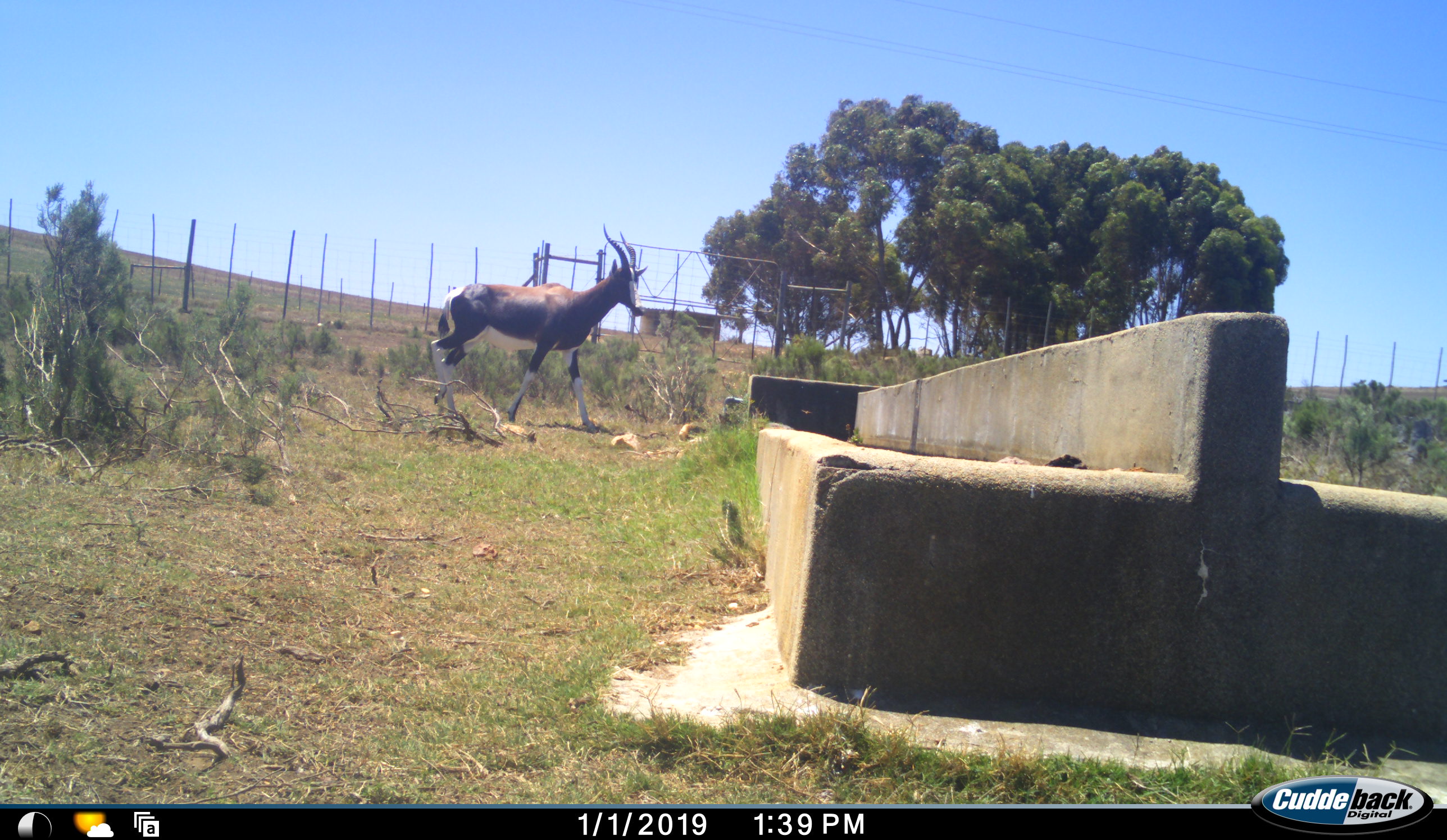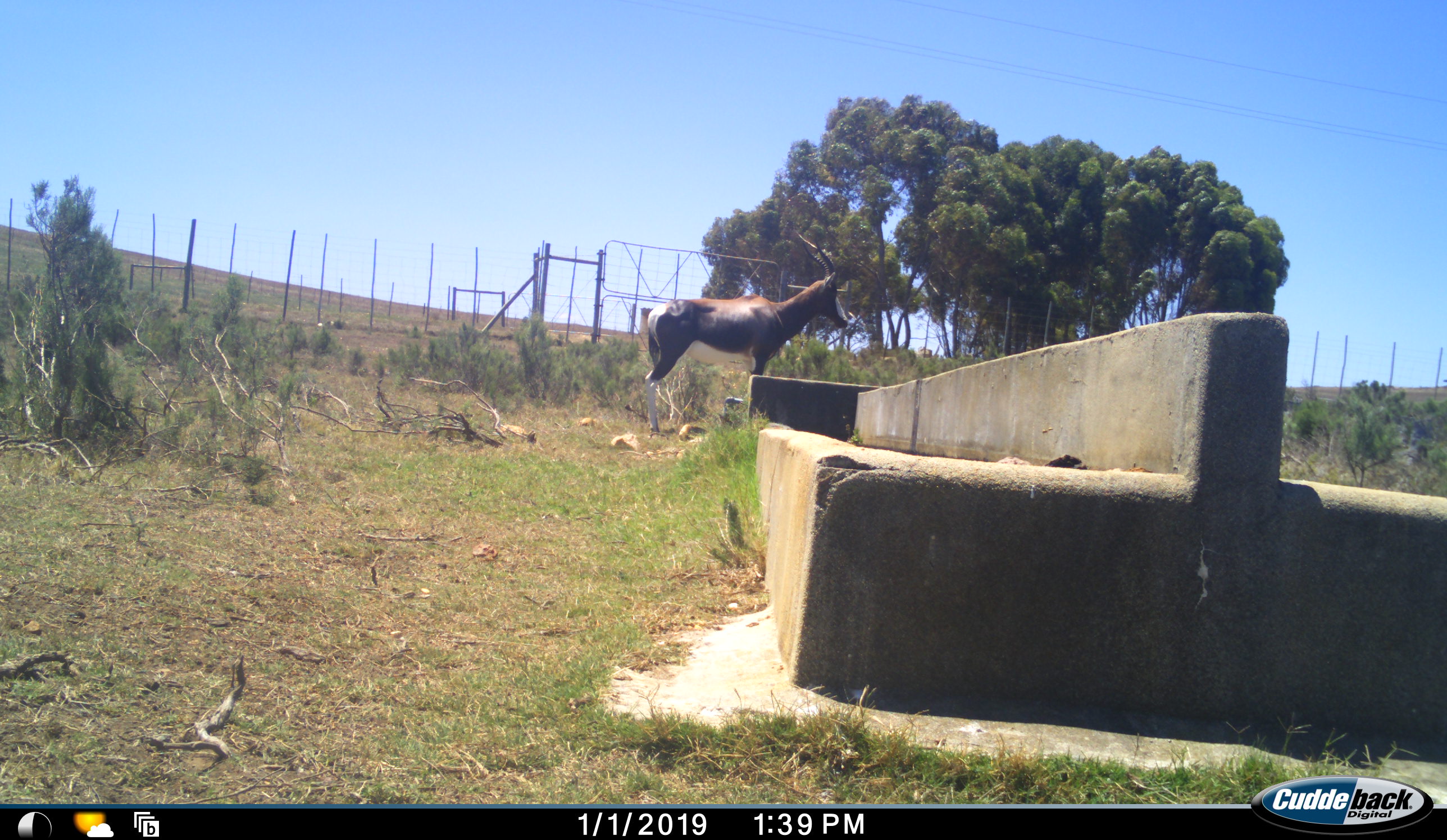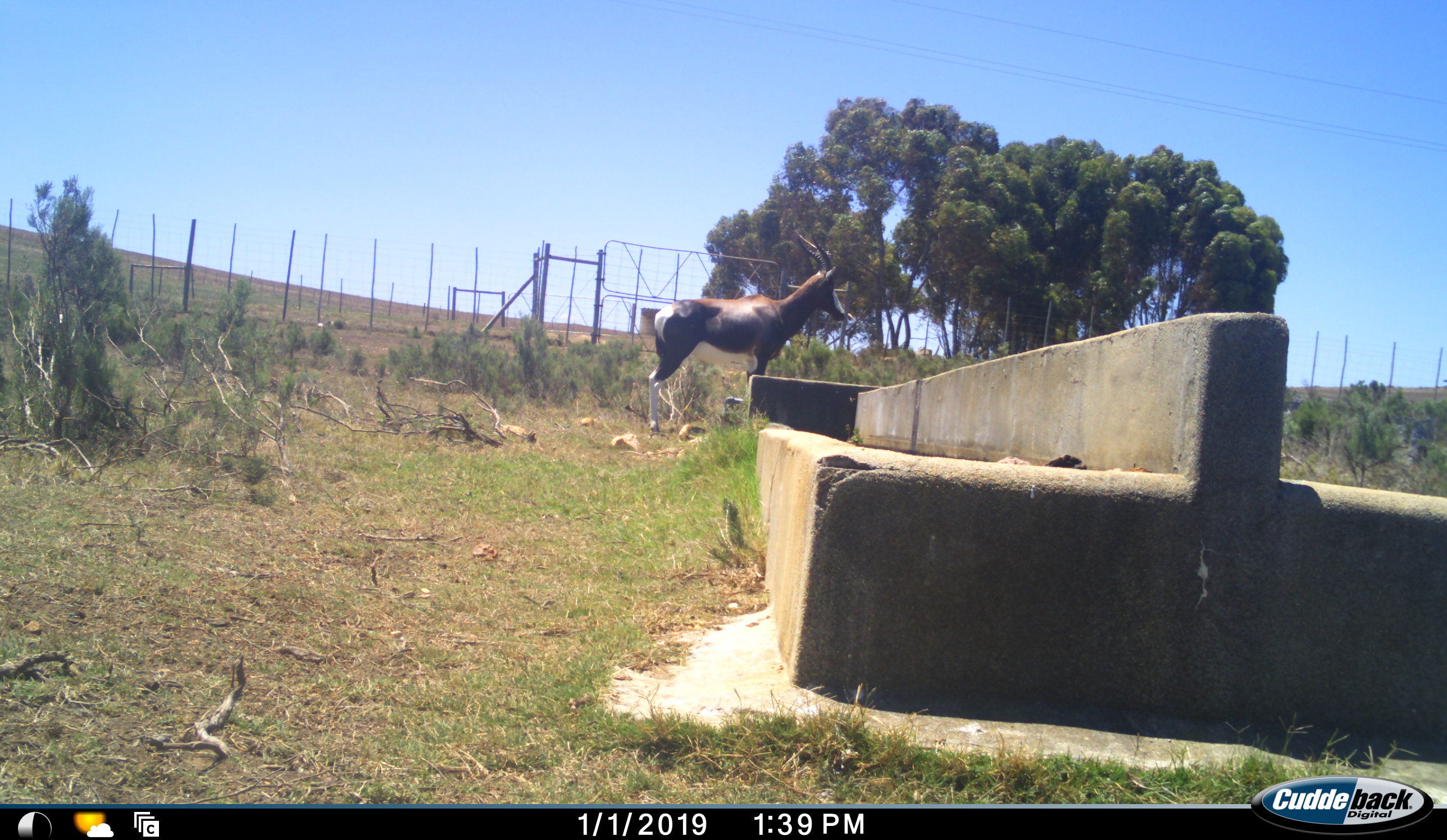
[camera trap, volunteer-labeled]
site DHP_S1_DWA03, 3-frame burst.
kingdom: Animalia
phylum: Chordata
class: Mammalia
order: Artiodactyla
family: Bovidae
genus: Damaliscus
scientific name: Damaliscus pygargus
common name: bontebok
Bontebok (Damaliscus pygargus), count 1. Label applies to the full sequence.